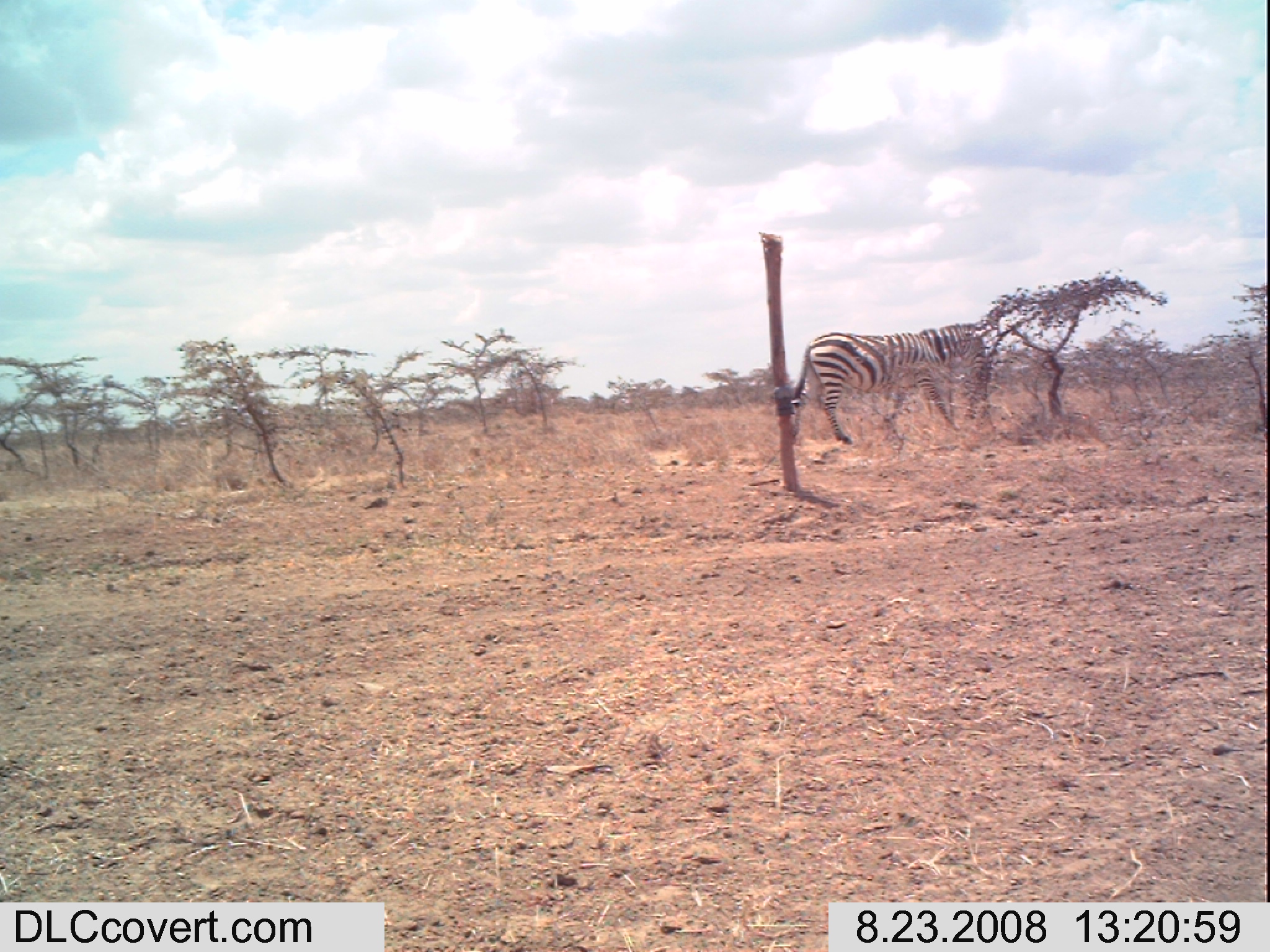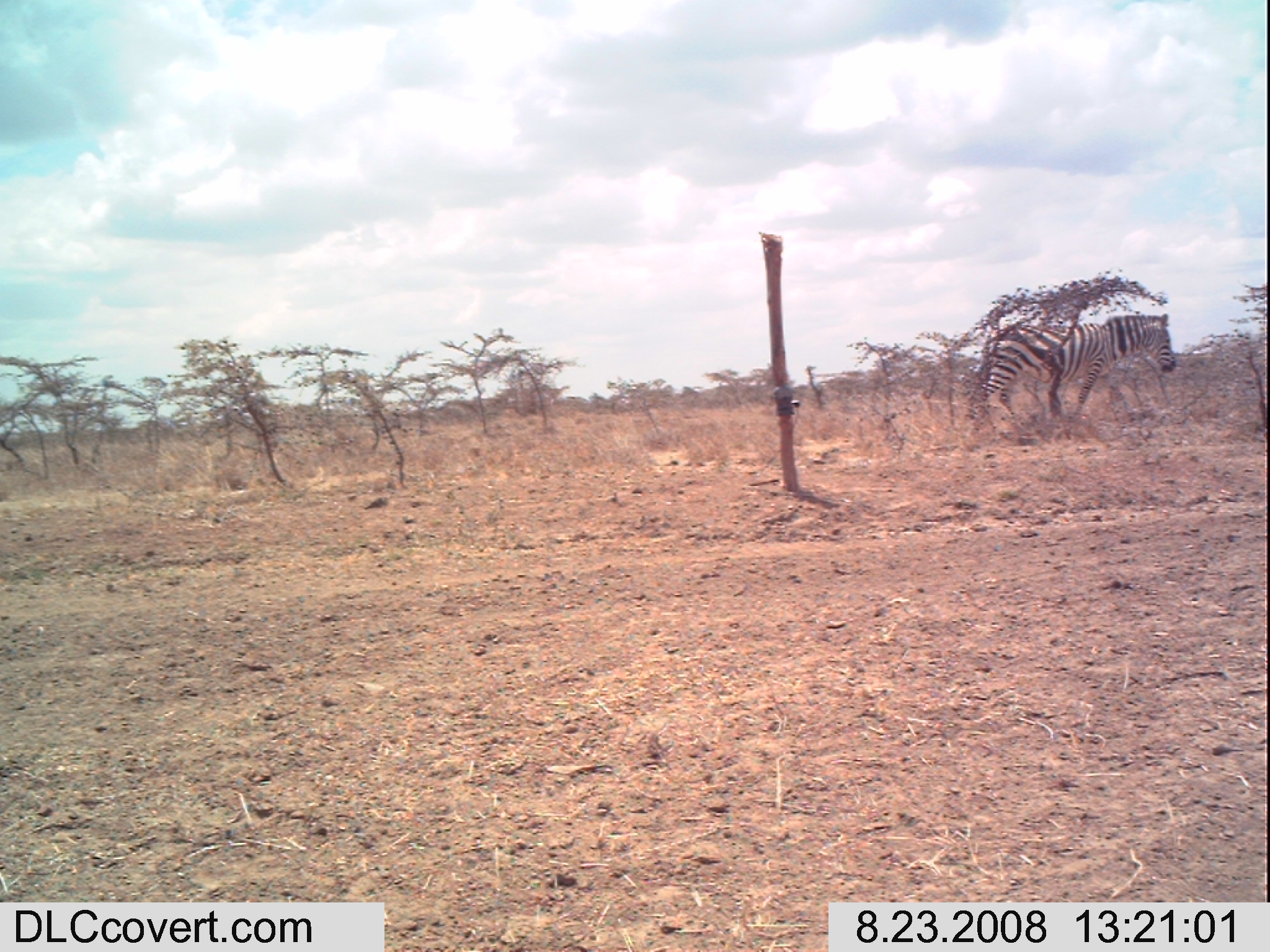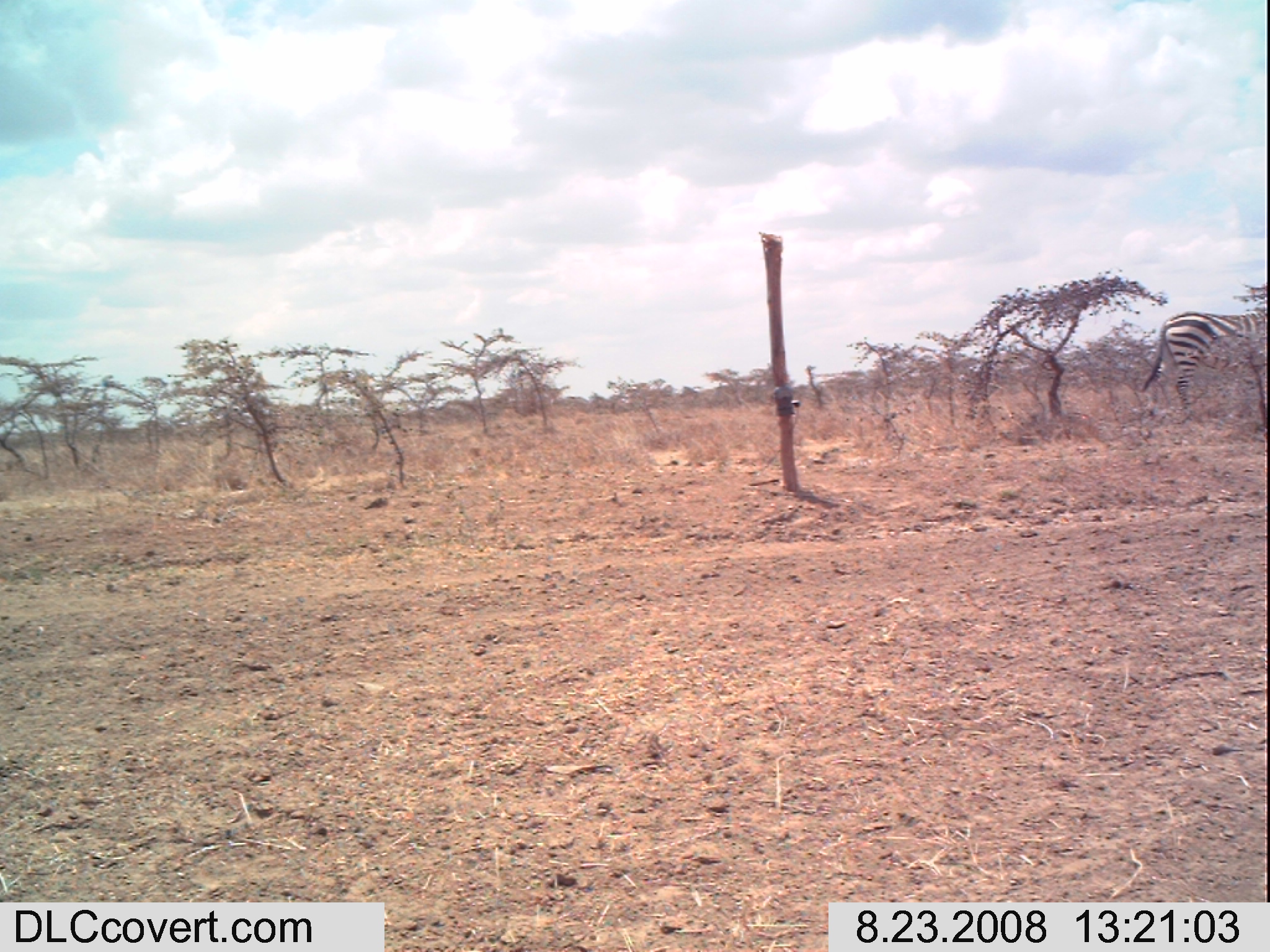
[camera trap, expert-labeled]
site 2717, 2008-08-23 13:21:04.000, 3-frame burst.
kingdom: Animalia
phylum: Chordata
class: Mammalia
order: Perissodactyla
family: Equidae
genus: Equus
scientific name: Equus quagga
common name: plains zebra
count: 1